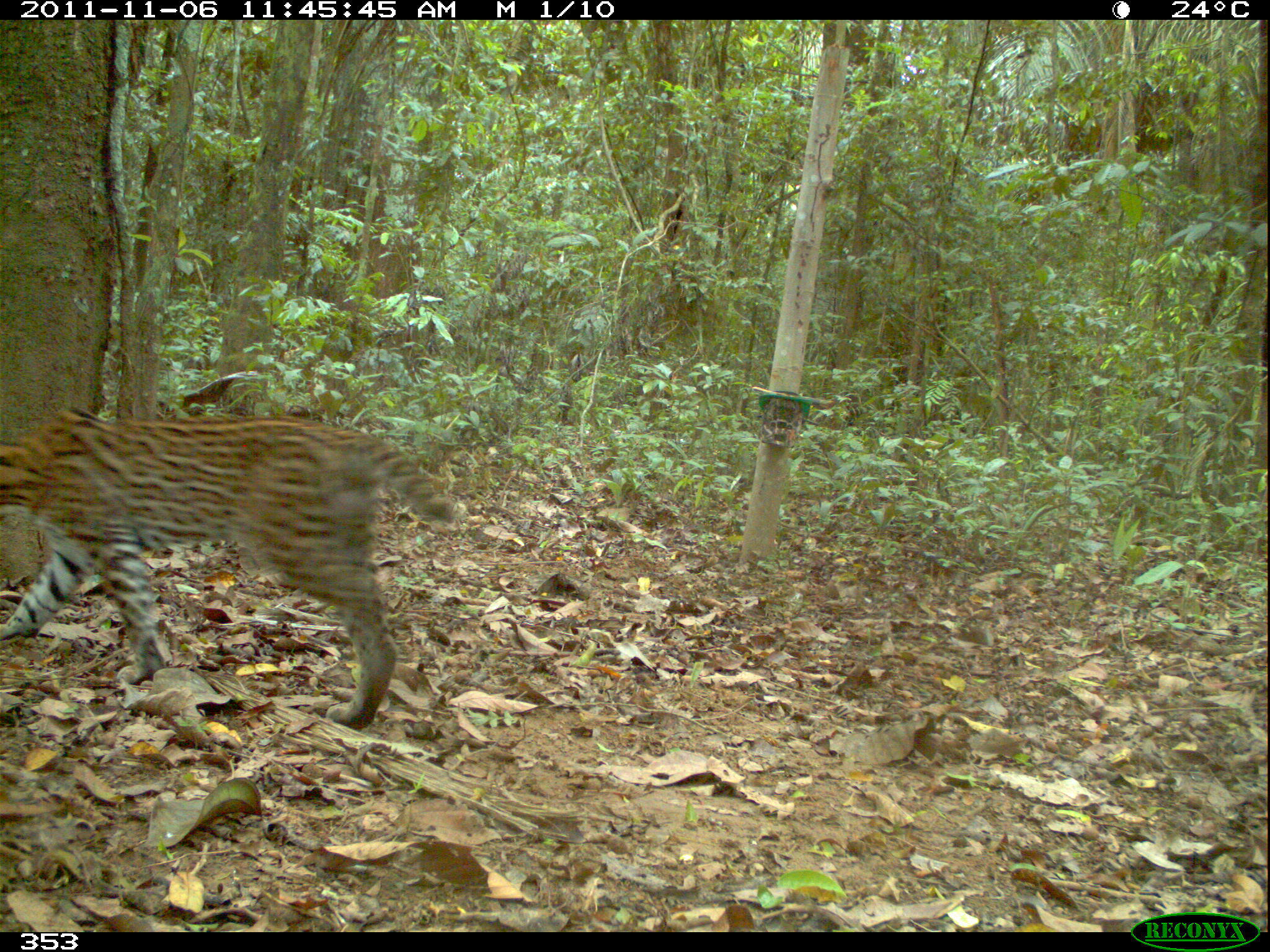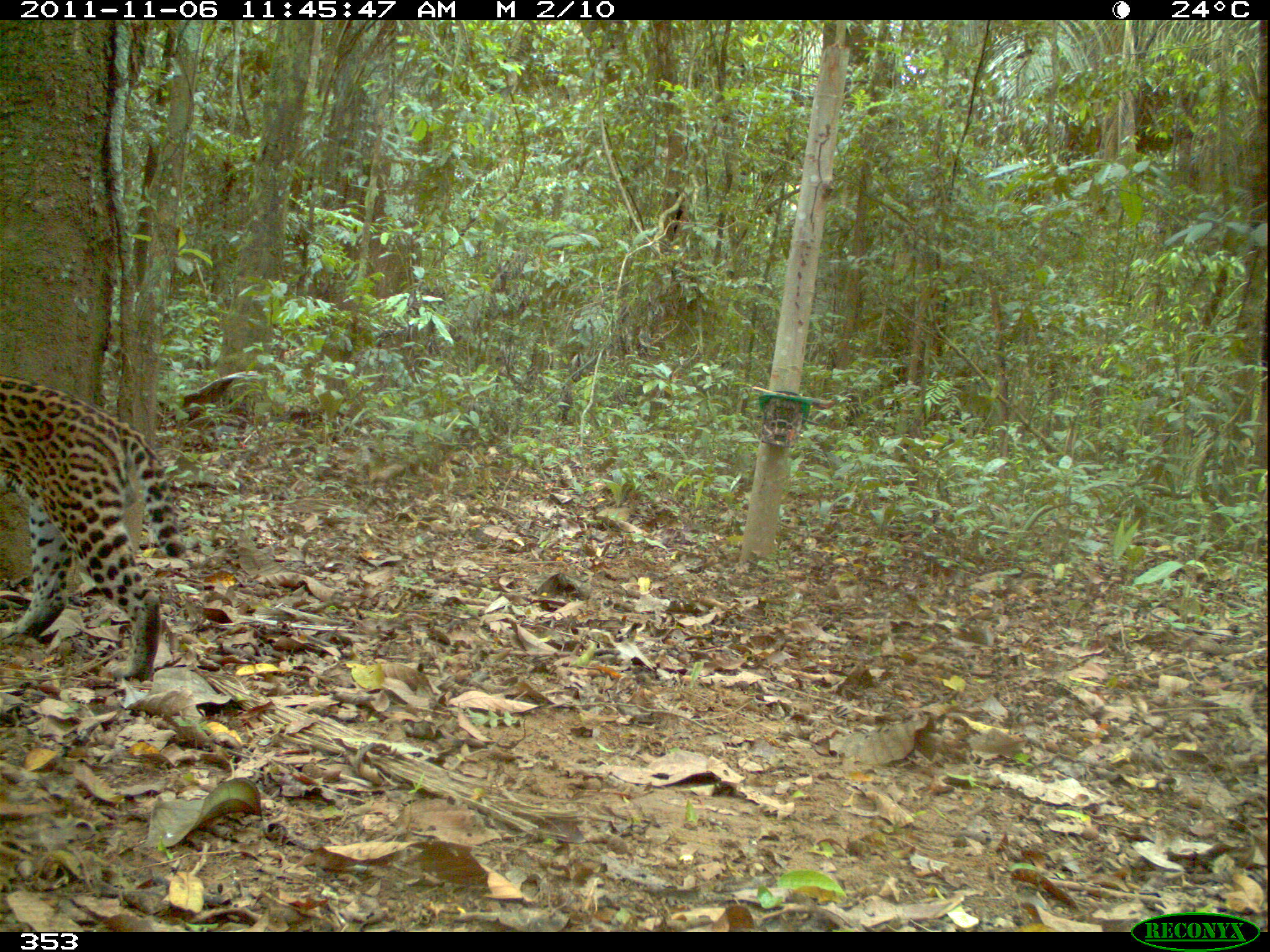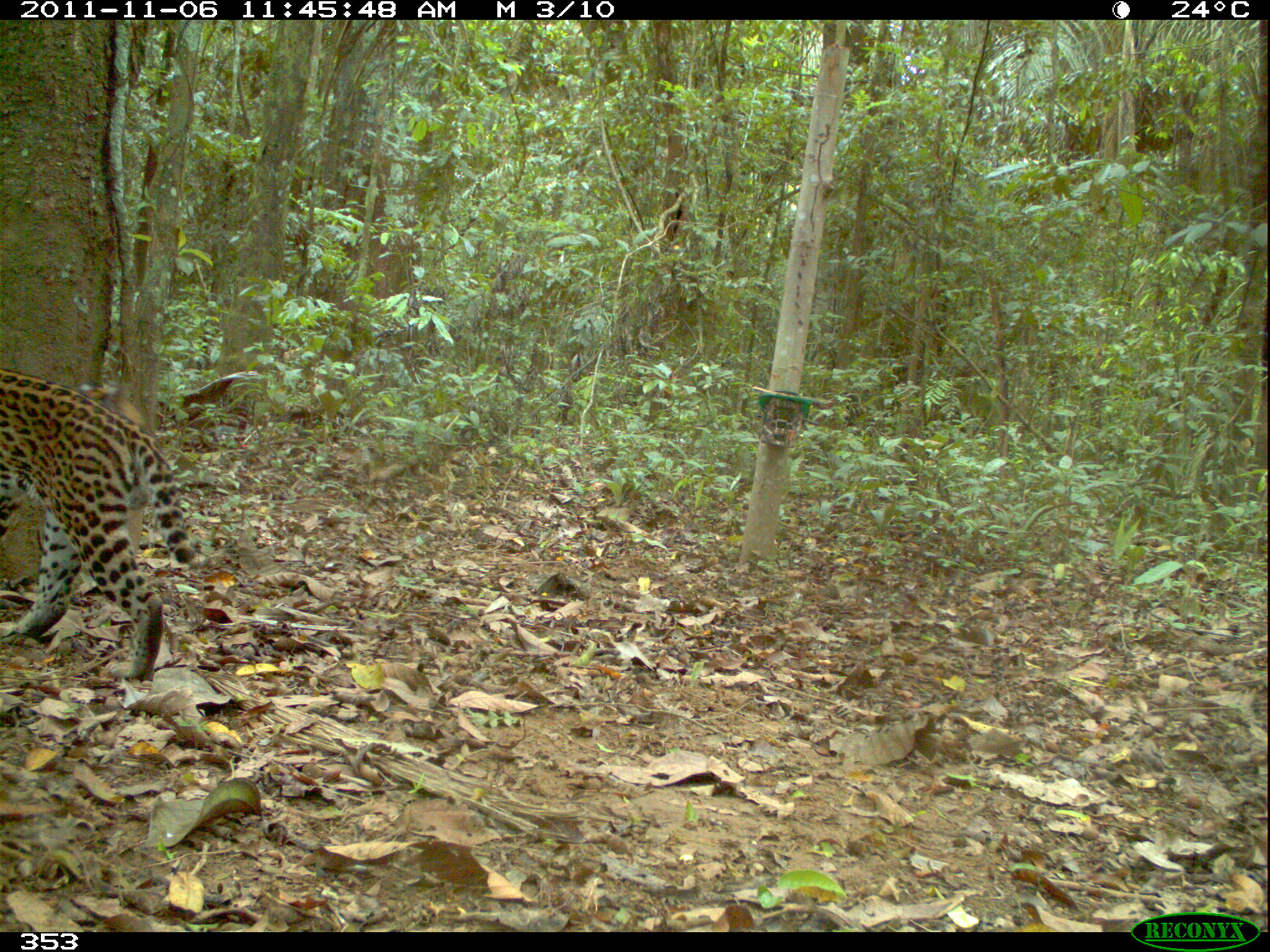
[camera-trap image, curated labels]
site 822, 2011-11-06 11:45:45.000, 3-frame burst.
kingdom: Animalia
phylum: Chordata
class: Mammalia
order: Carnivora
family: Felidae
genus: Leopardus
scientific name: Leopardus pardalis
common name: ocelot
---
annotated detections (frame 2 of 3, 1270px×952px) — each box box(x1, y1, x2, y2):
leopardus pardalis: box(0, 372, 185, 683)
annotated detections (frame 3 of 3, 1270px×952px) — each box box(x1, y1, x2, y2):
leopardus pardalis: box(0, 371, 195, 682)